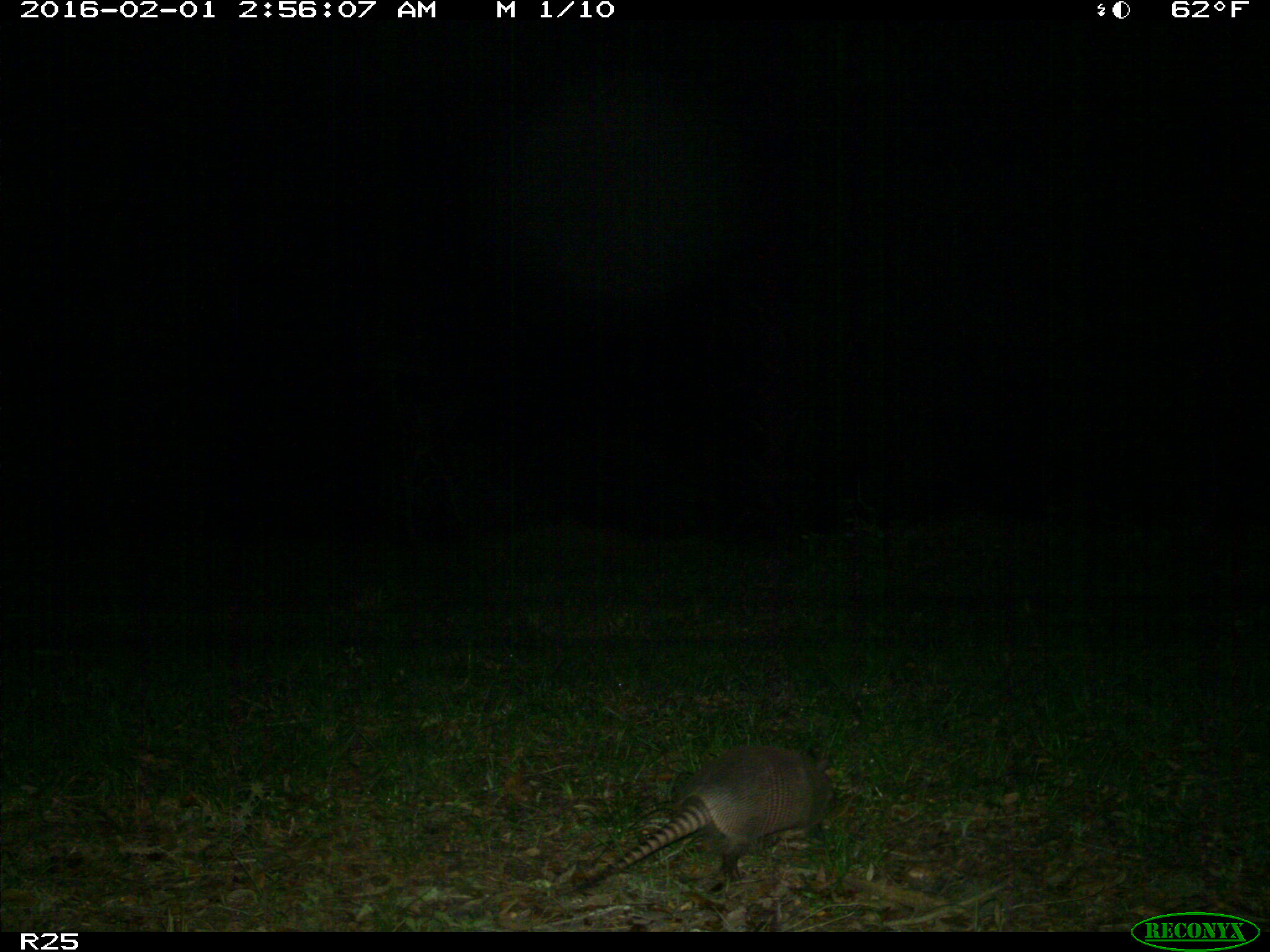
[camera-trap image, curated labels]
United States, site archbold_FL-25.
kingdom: Animalia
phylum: Chordata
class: Mammalia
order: Cingulata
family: Dasypodidae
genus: Dasypus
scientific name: Dasypus novemcinctus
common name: nine-banded armadillo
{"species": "Dasypus novemcinctus (nine-banded armadillo)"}